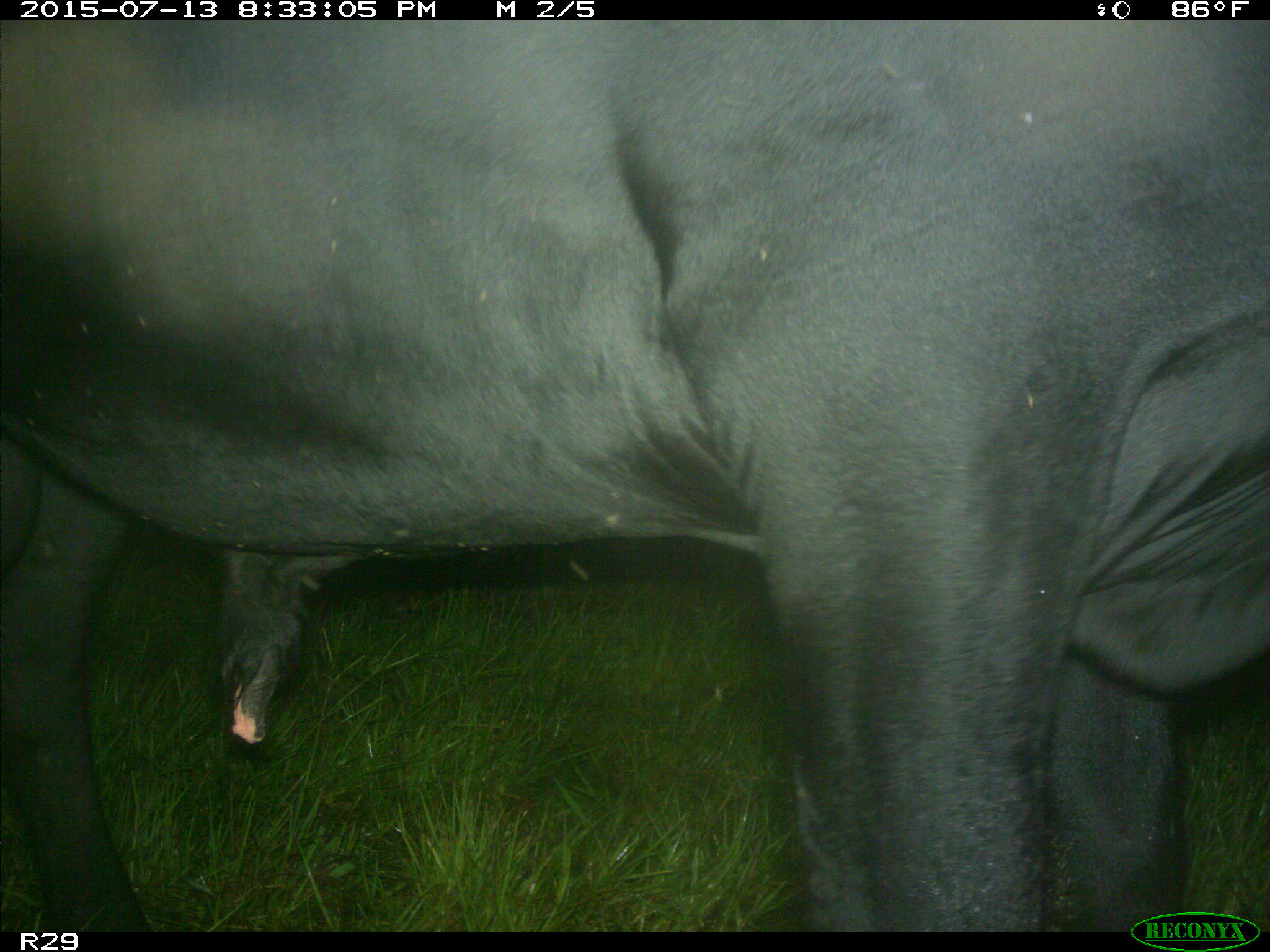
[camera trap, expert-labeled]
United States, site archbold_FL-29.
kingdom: Animalia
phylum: Chordata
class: Mammalia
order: Artiodactyla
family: Bovidae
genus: Bos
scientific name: Bos taurus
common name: domestic cow